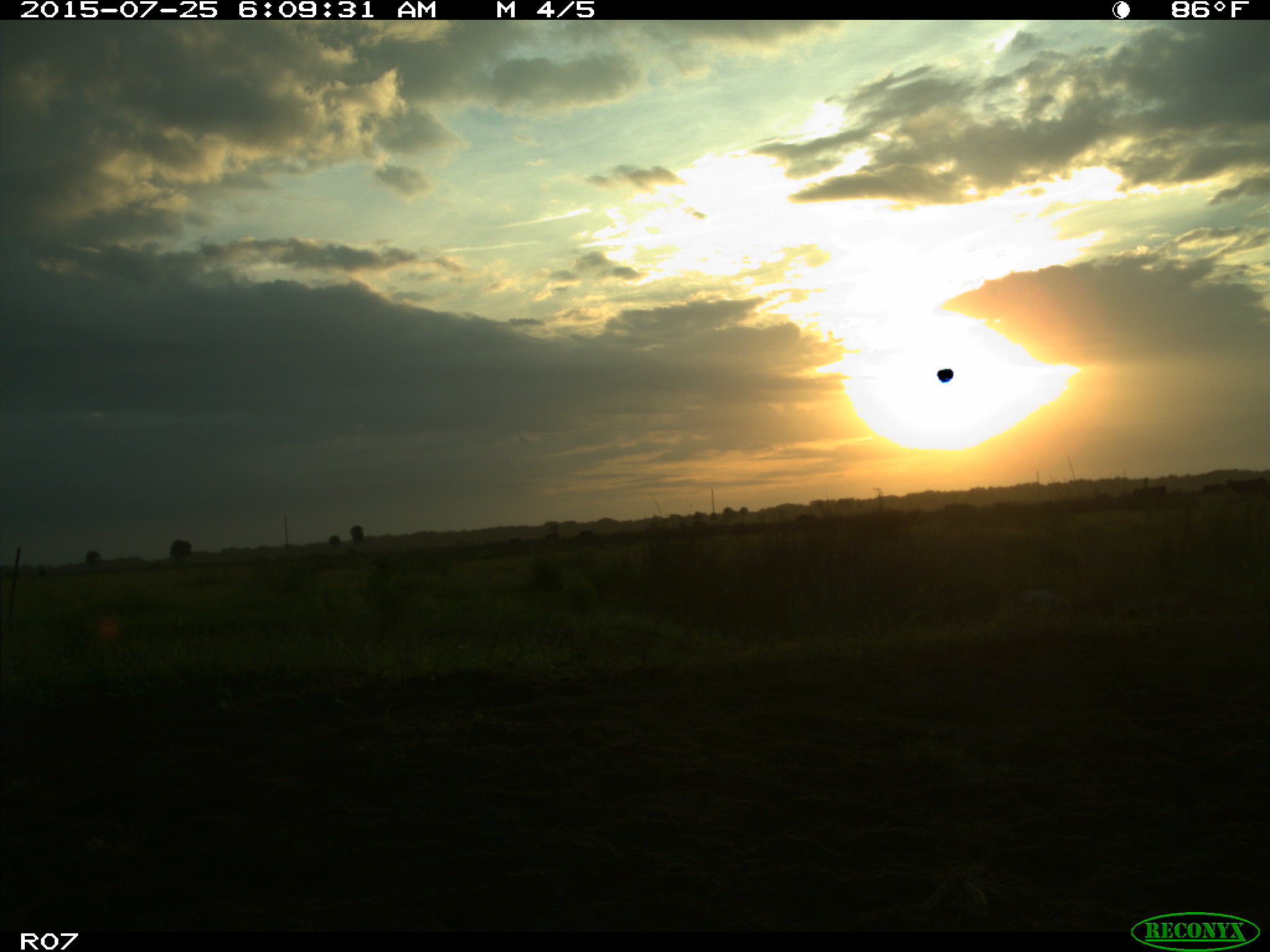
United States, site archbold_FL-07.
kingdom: Animalia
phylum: Chordata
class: Mammalia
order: Artiodactyla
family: Bovidae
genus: Bos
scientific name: Bos taurus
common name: domestic cow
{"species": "Bos taurus (domestic cow)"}